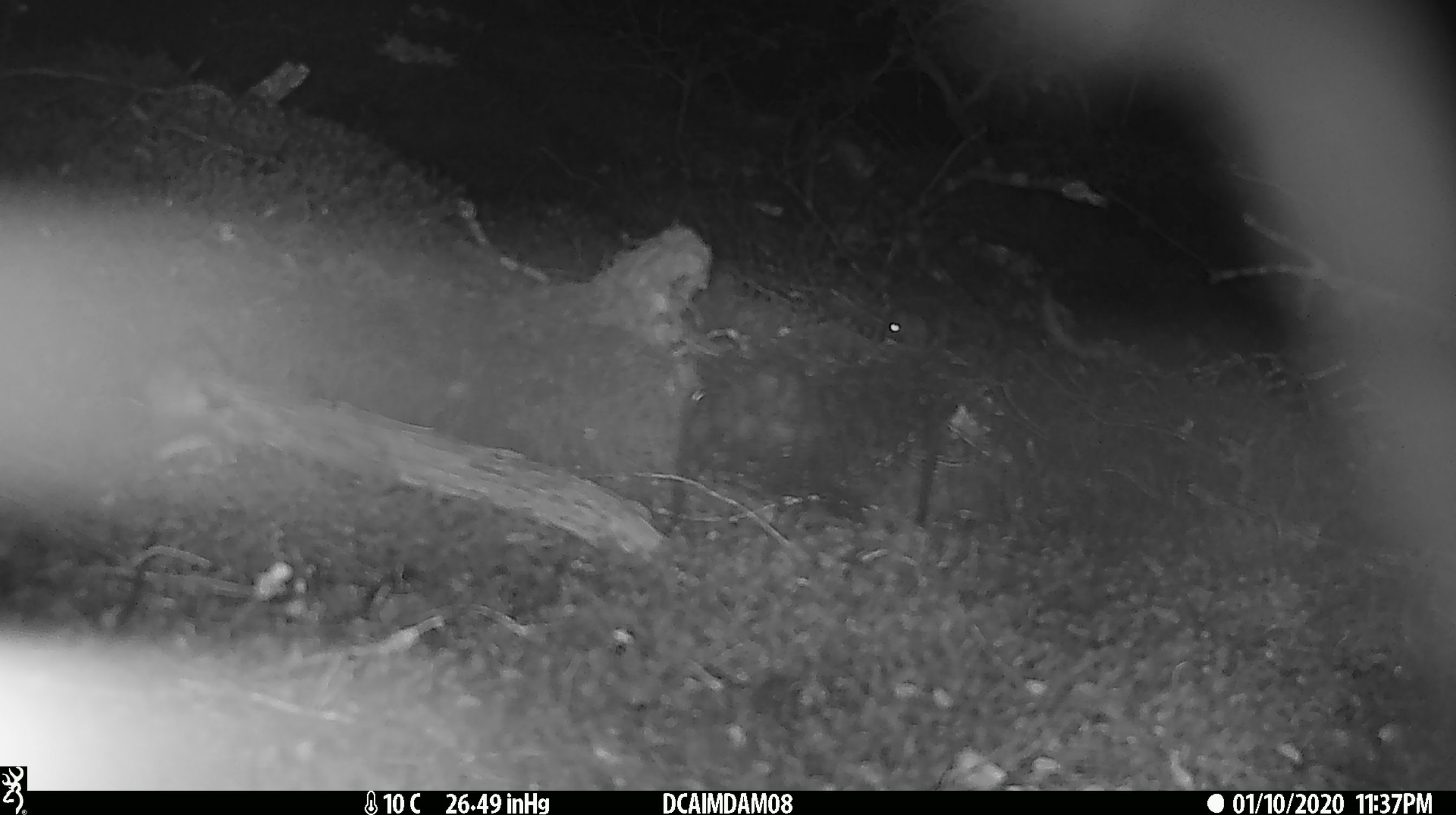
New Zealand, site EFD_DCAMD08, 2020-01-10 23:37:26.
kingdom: Animalia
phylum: Chordata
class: Mammalia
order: Rodentia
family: Muridae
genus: Mus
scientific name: Mus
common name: mouse